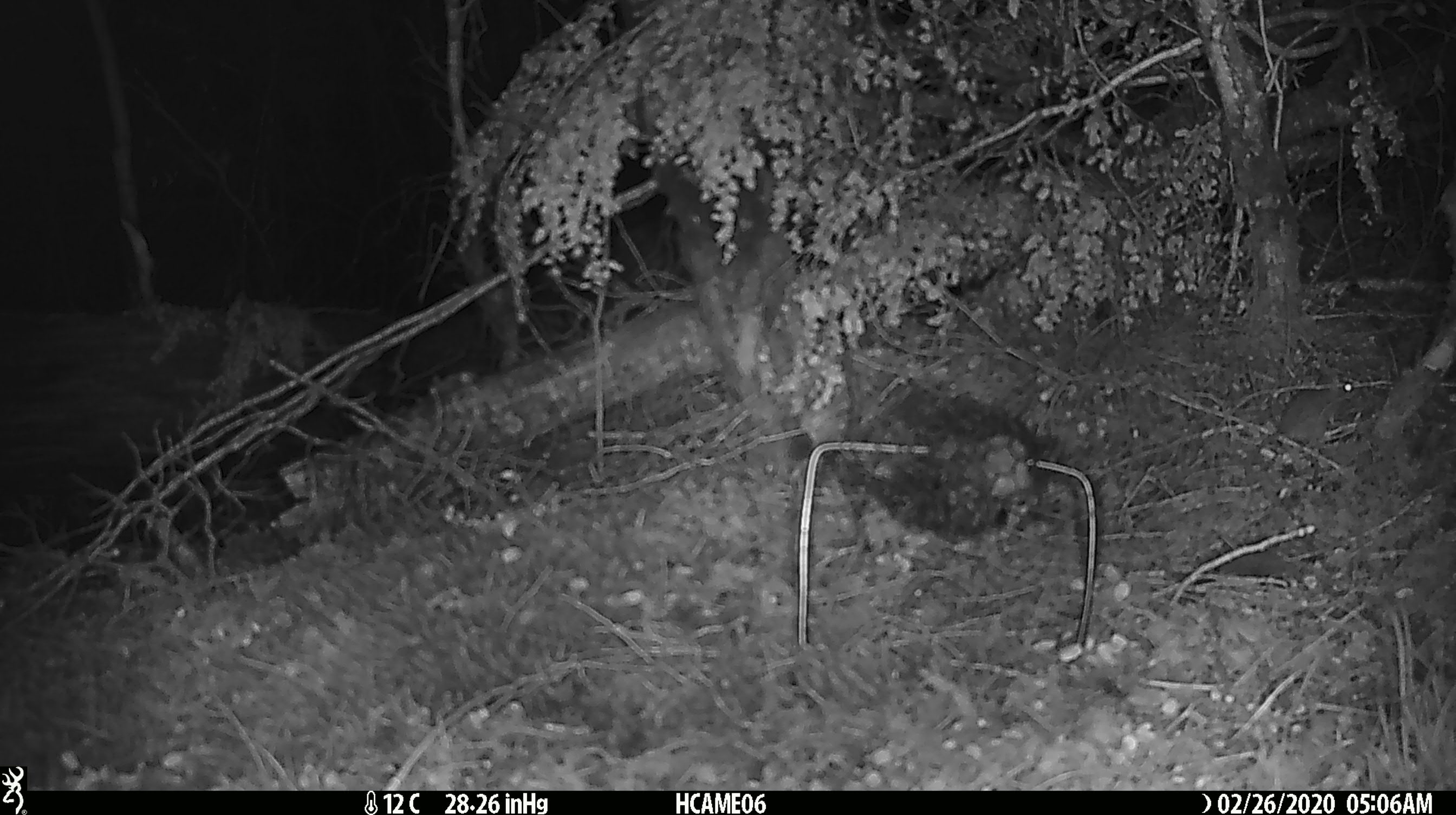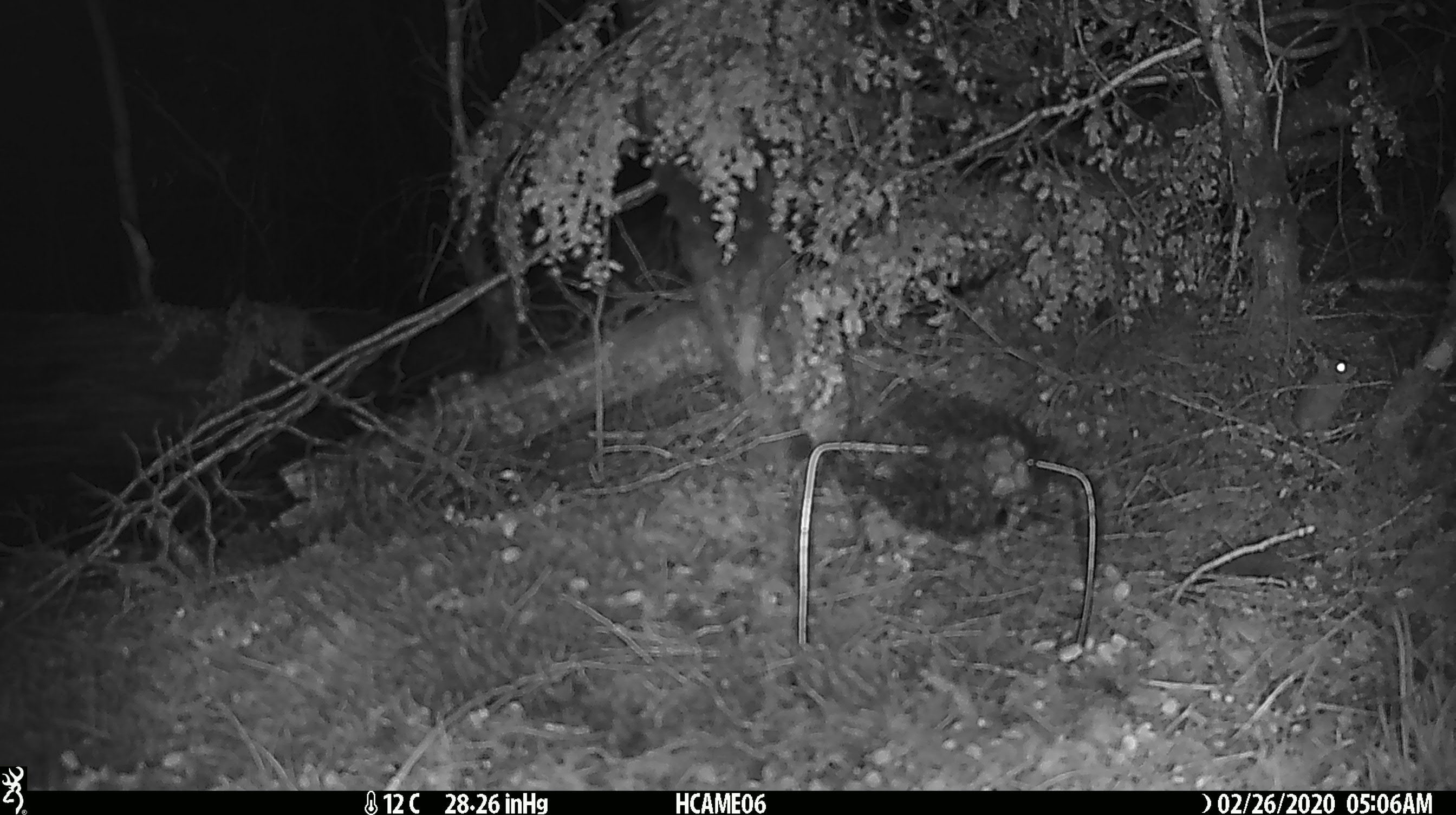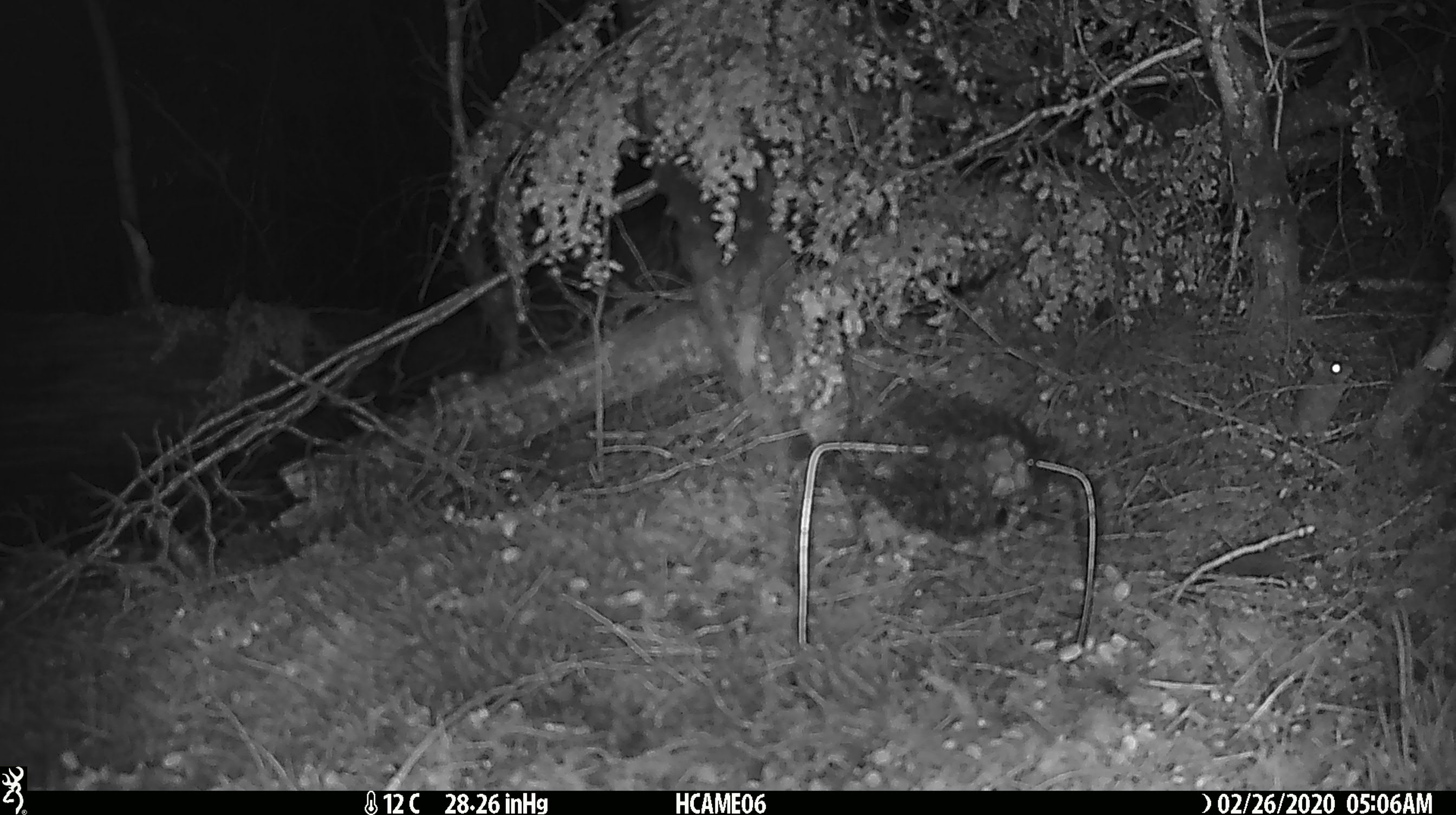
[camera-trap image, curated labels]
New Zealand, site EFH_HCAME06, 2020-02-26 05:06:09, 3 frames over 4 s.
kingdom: Animalia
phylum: Chordata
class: Mammalia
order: Rodentia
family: Muridae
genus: Mus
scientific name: Mus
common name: mouse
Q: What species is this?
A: Mouse (Mus).